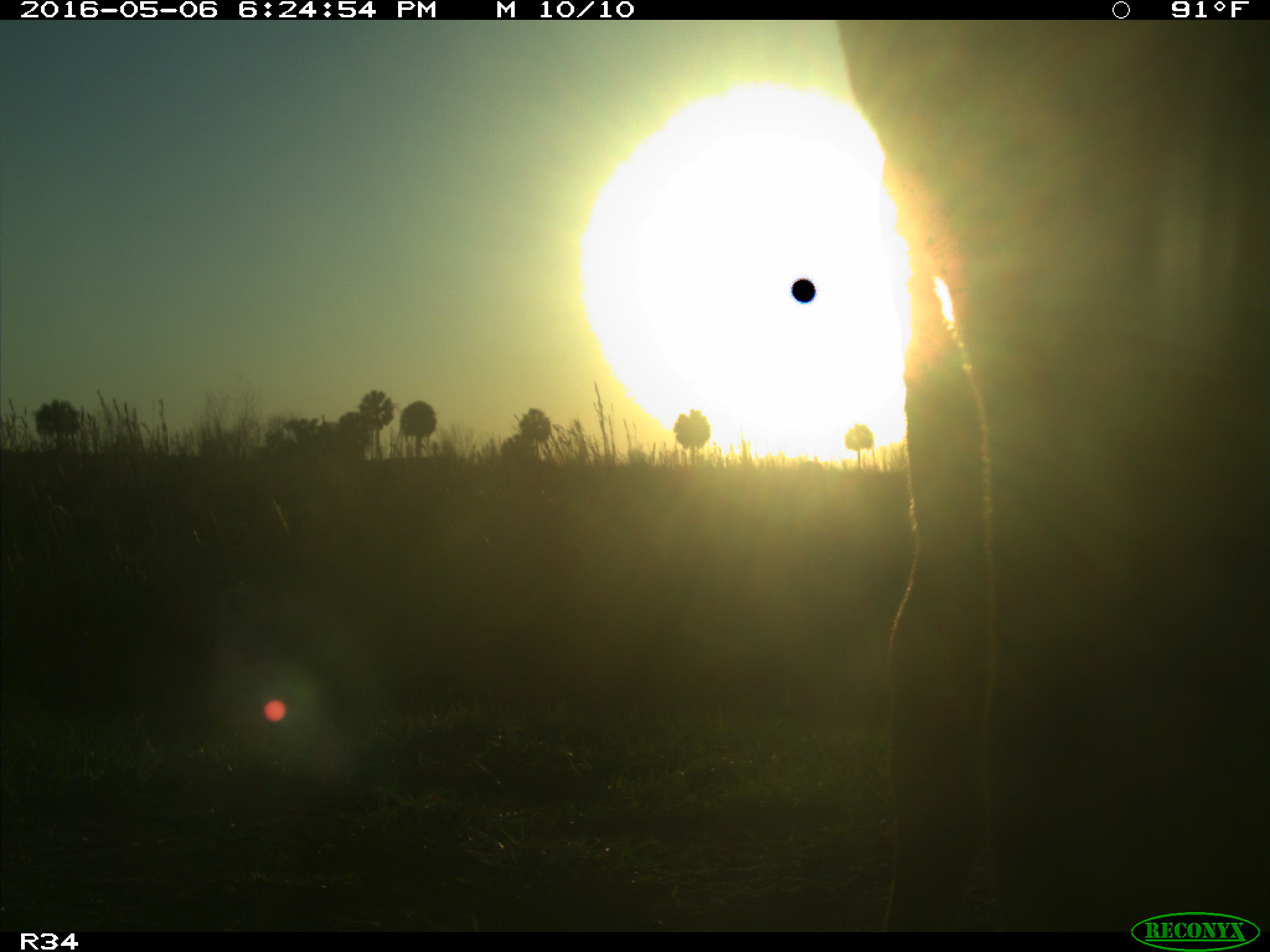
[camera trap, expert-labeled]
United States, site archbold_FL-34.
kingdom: Animalia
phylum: Chordata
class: Mammalia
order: Artiodactyla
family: Bovidae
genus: Bos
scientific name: Bos taurus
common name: domestic cow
Bos taurus (domestic cow).